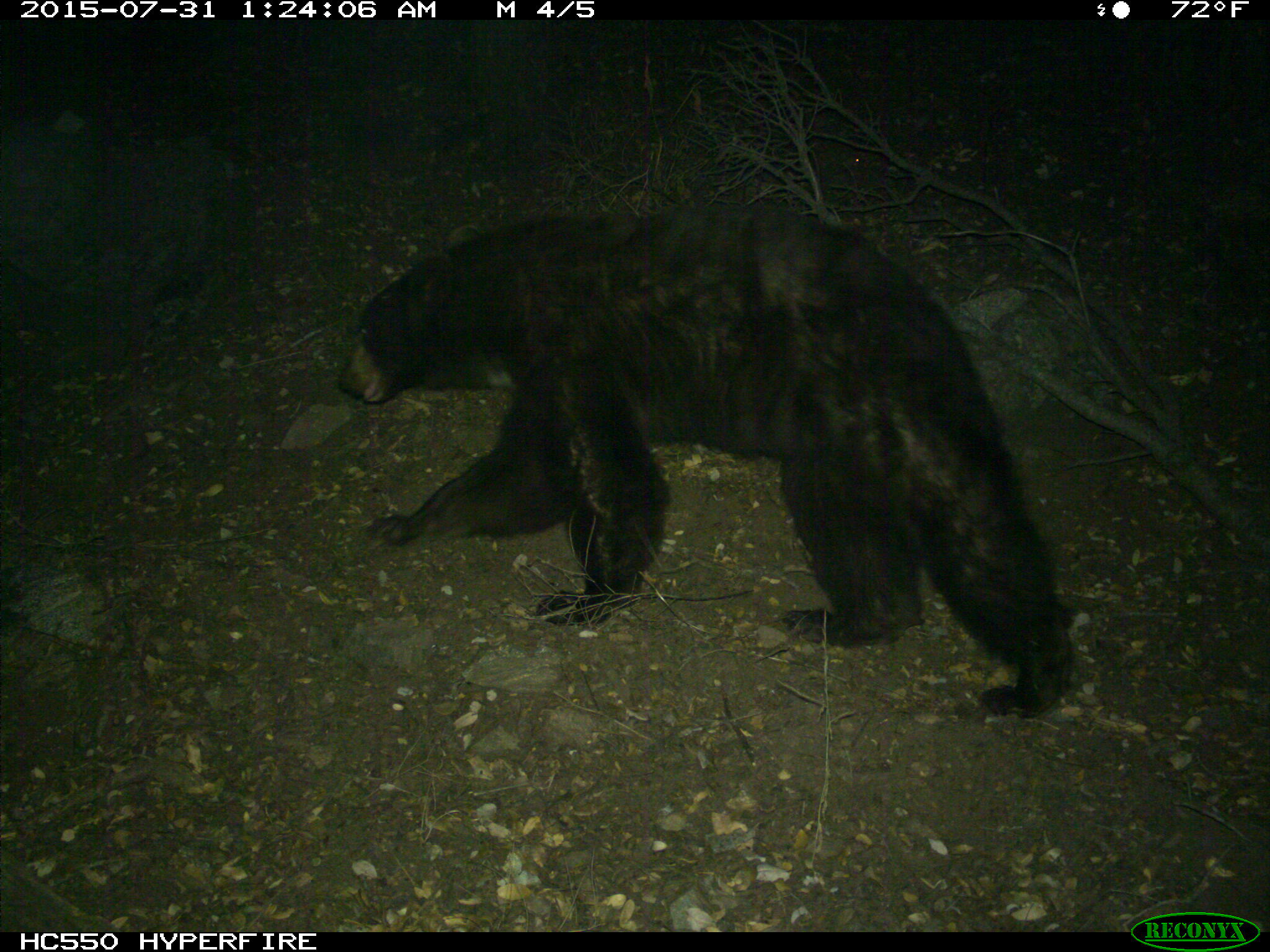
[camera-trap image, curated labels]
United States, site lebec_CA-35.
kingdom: Animalia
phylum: Chordata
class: Mammalia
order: Carnivora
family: Ursidae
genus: Ursus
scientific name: Ursus americanus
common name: american black bear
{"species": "Ursus americanus (american black bear)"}